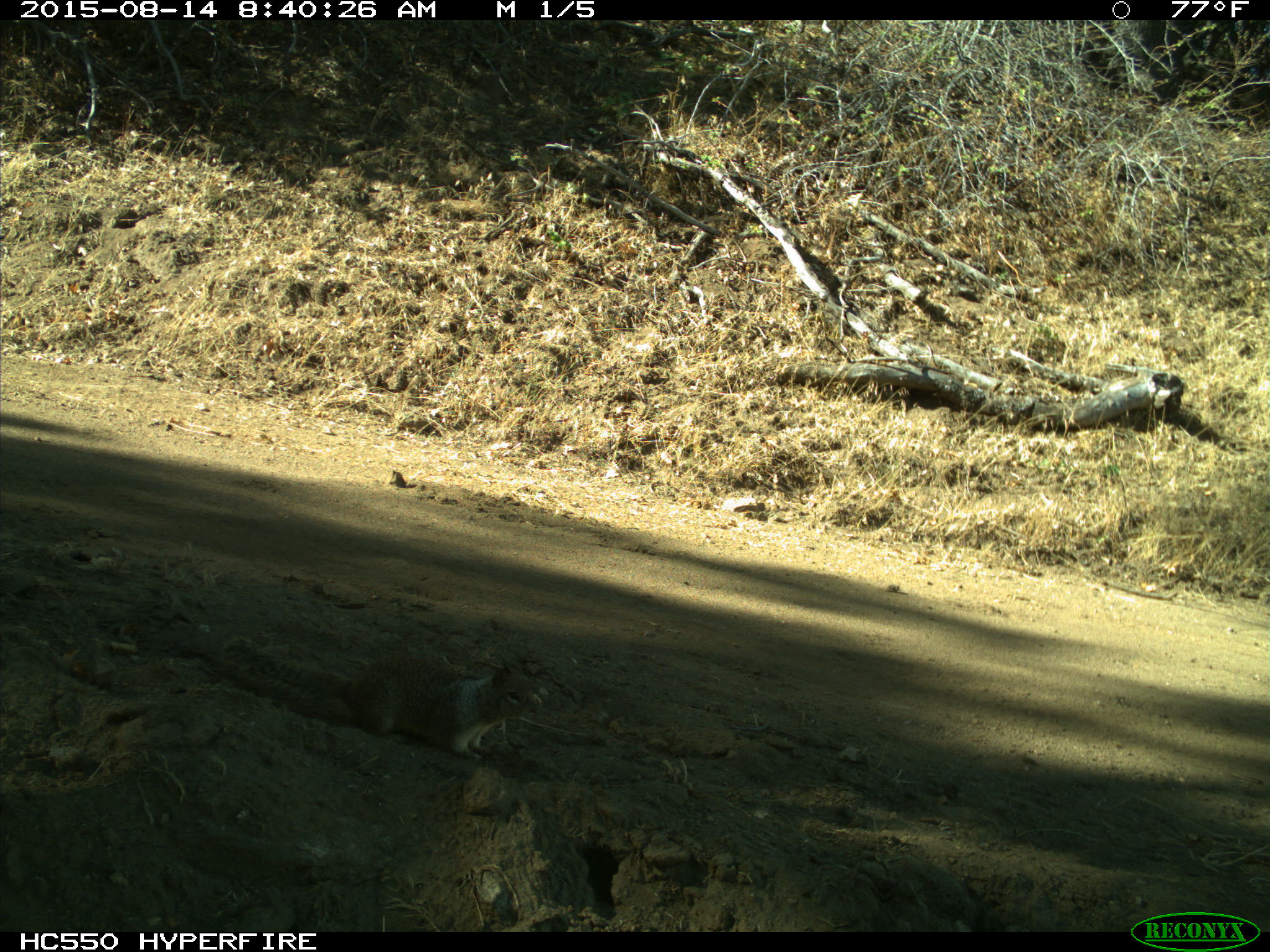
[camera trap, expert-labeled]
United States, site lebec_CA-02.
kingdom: Animalia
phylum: Chordata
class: Mammalia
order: Rodentia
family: Sciuridae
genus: Otospermophilus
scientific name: Otospermophilus beecheyi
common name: california ground squirrel